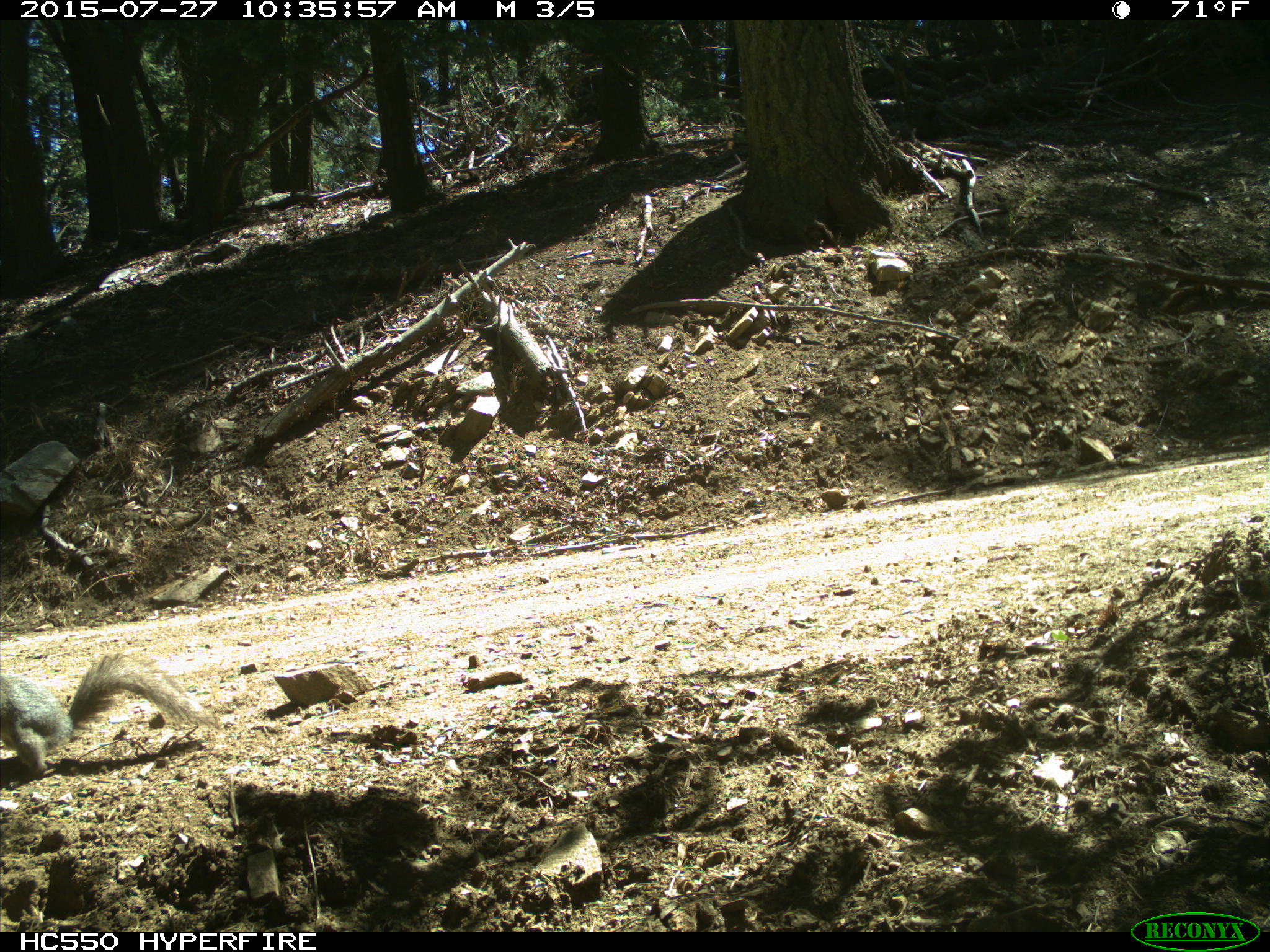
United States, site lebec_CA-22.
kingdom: Animalia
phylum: Chordata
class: Mammalia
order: Rodentia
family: Sciuridae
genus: Otospermophilus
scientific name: Otospermophilus beecheyi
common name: california ground squirrel